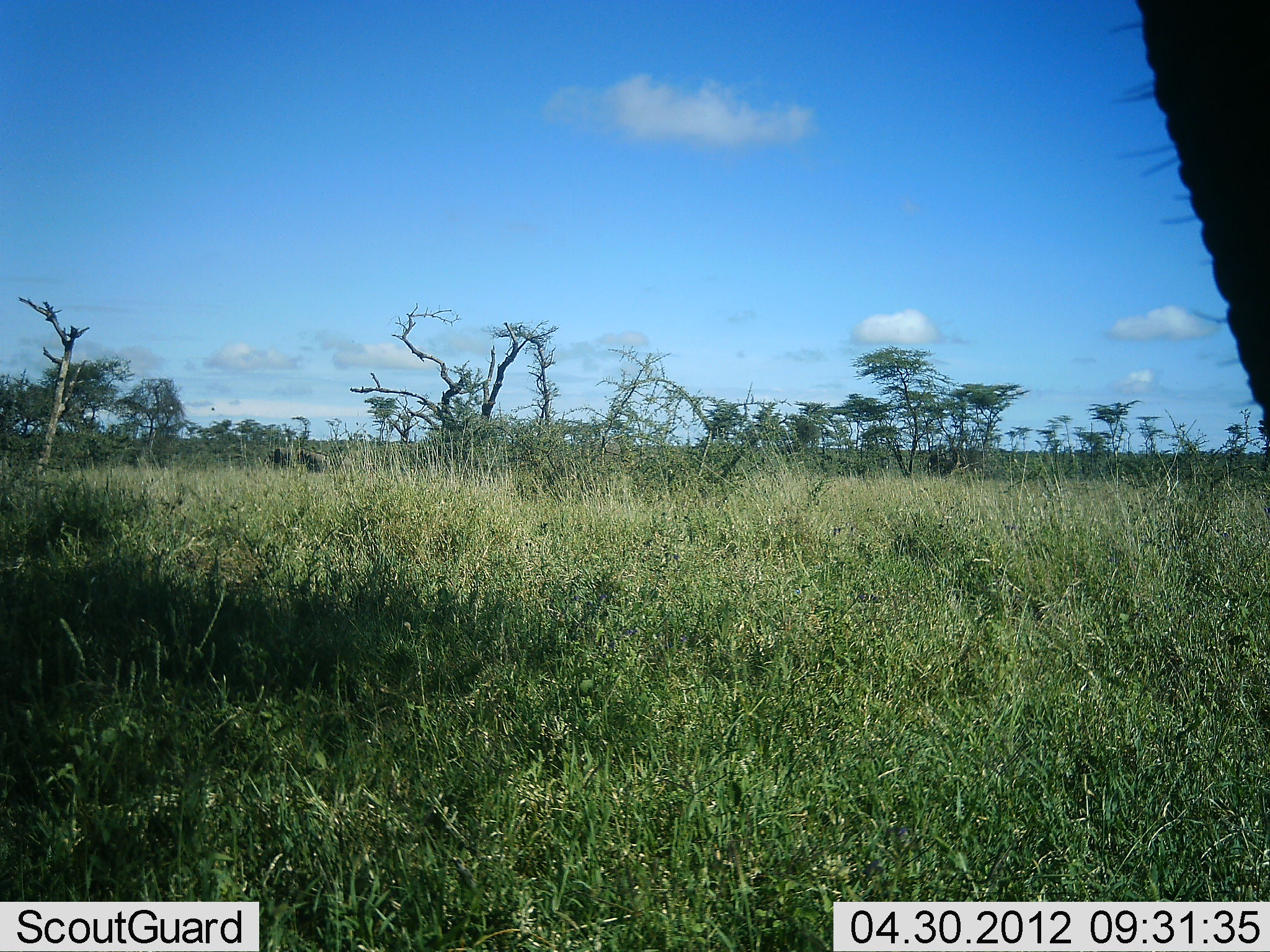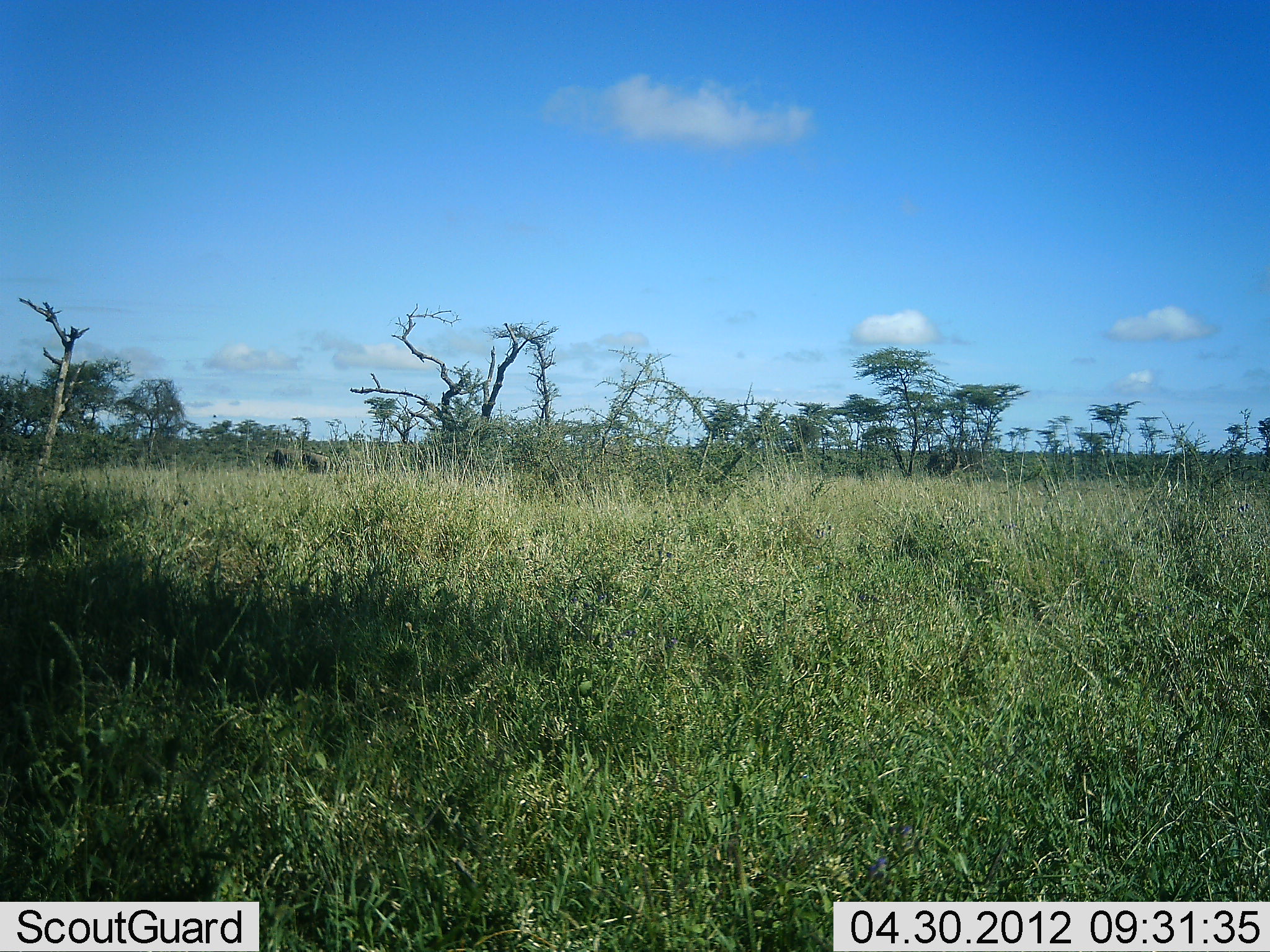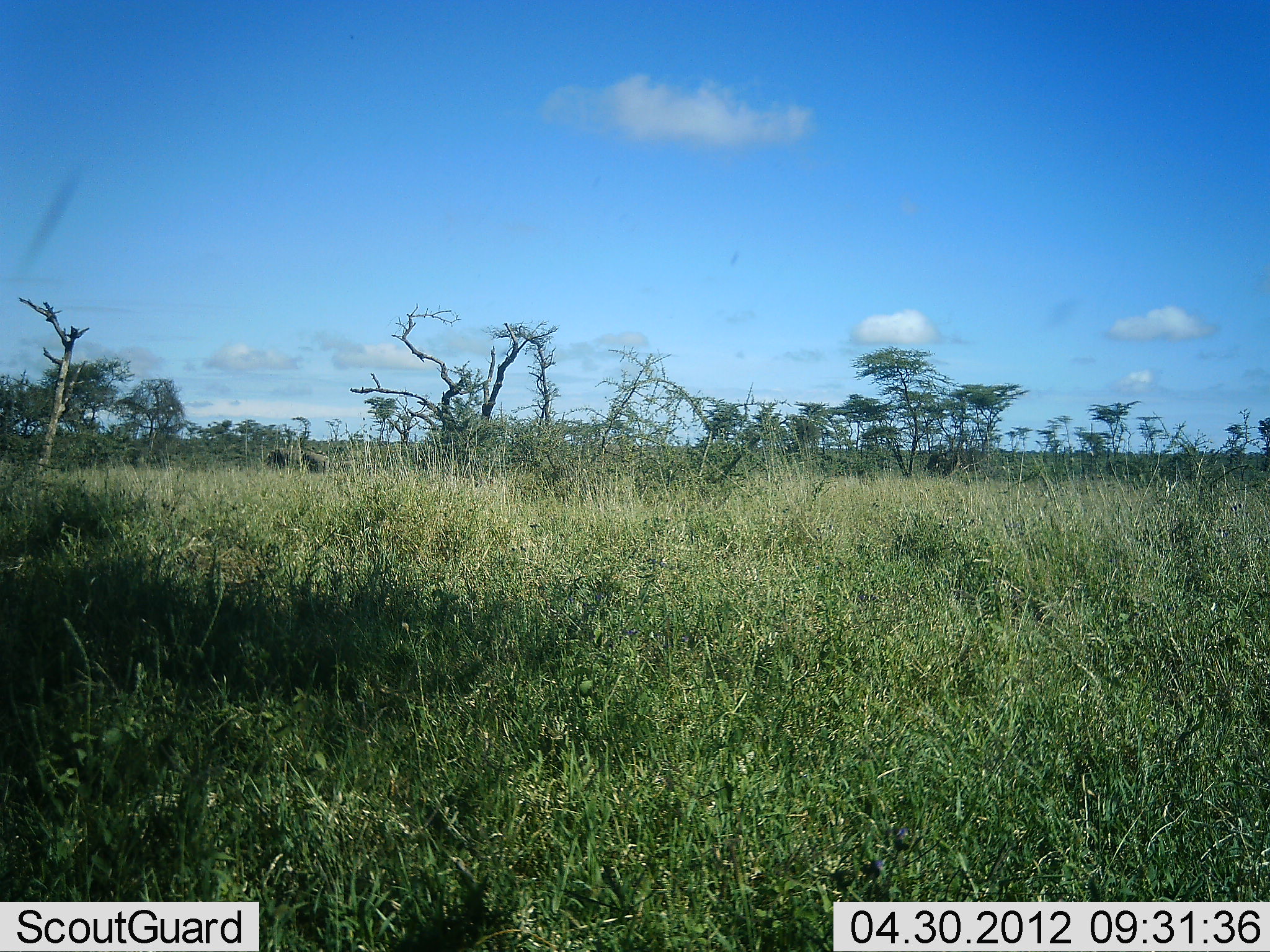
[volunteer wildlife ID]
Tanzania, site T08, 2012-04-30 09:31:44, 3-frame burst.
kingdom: Animalia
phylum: Chordata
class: Mammalia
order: Proboscidea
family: Elephantidae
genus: Loxodonta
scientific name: Loxodonta africana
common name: african bush elephant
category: elephant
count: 1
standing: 64%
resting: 0%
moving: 45%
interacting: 0%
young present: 0%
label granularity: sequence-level